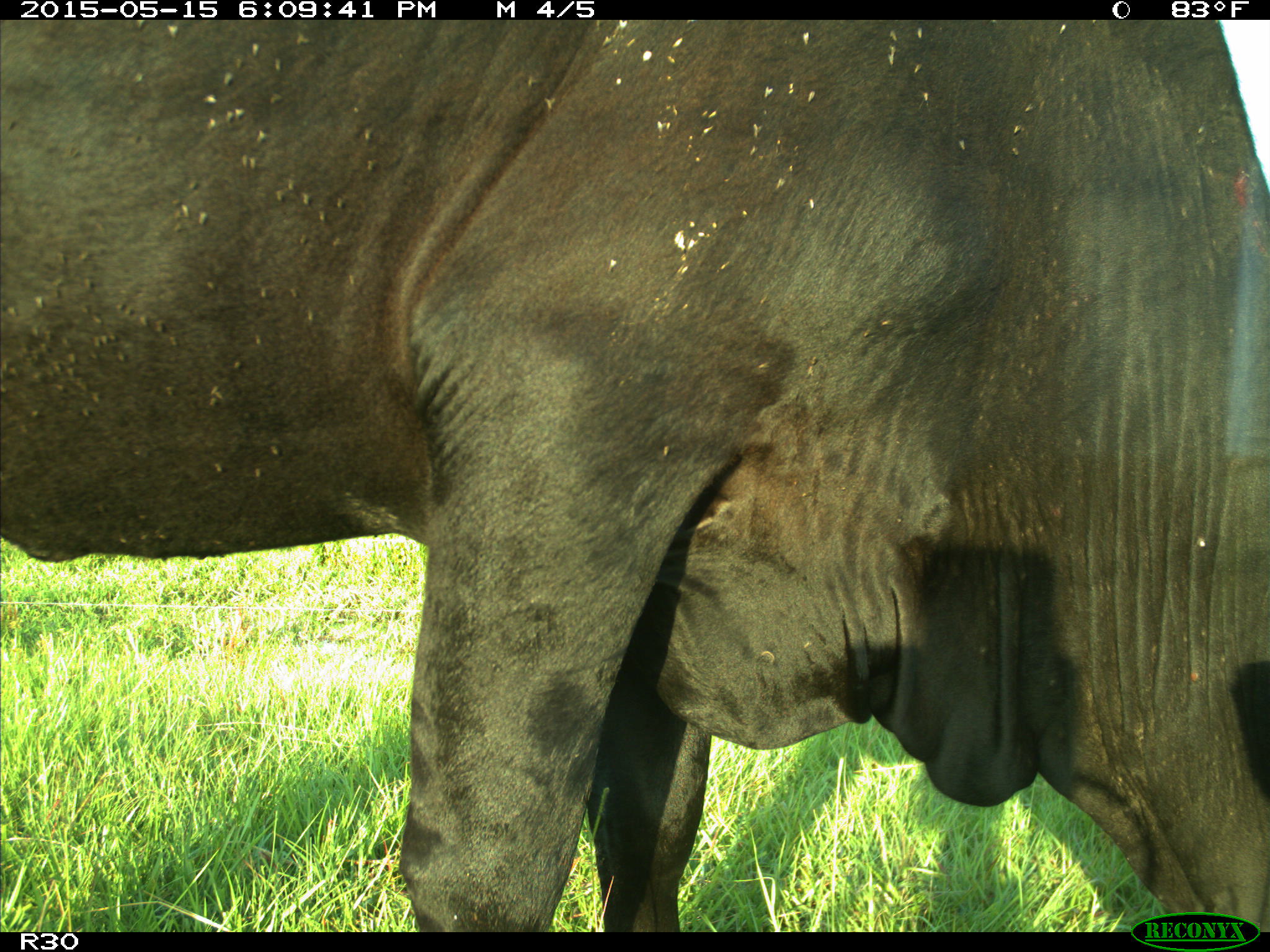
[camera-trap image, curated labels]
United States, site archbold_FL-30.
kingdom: Animalia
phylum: Chordata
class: Mammalia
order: Artiodactyla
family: Bovidae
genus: Bos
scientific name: Bos taurus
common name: domestic cow